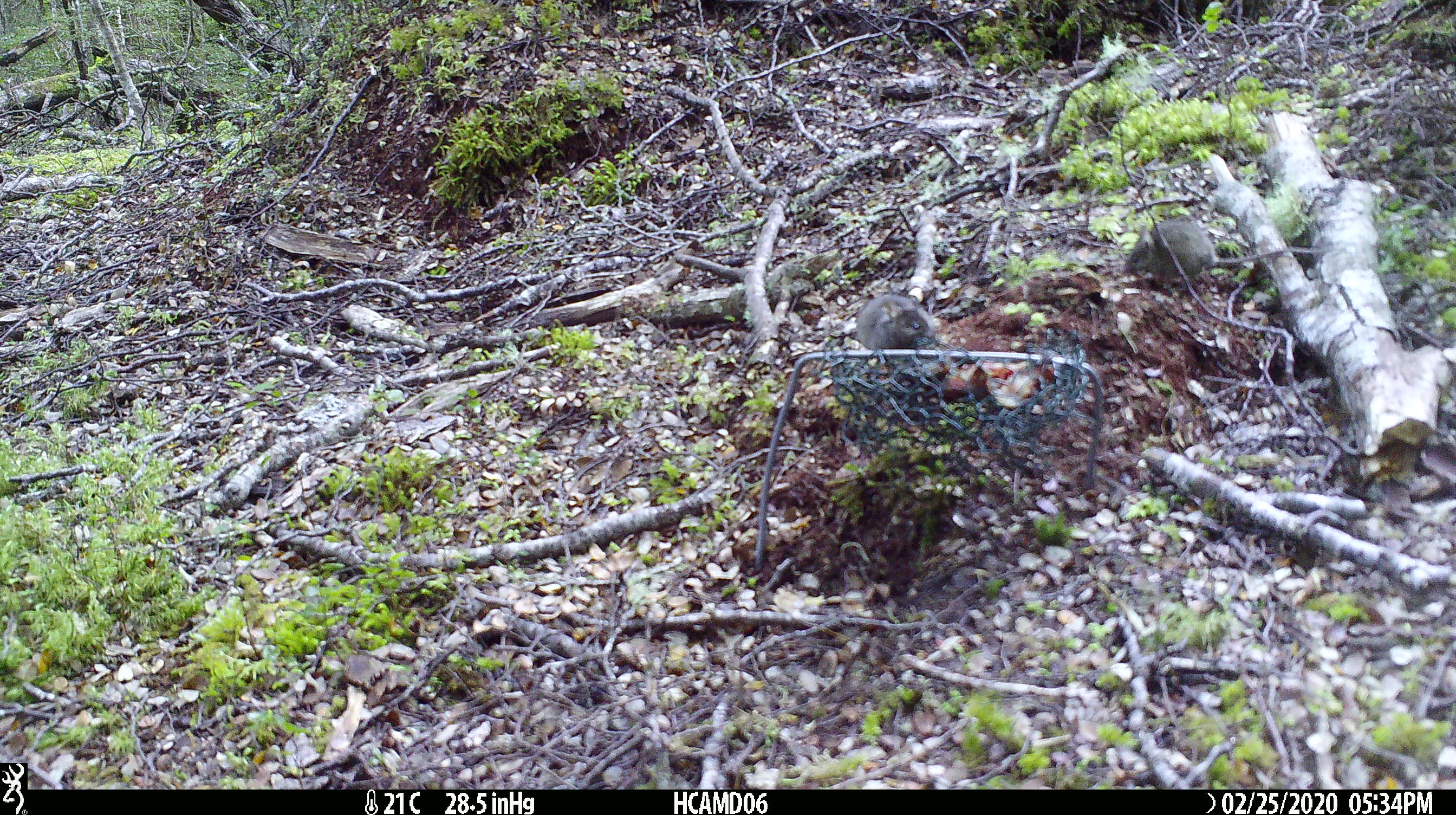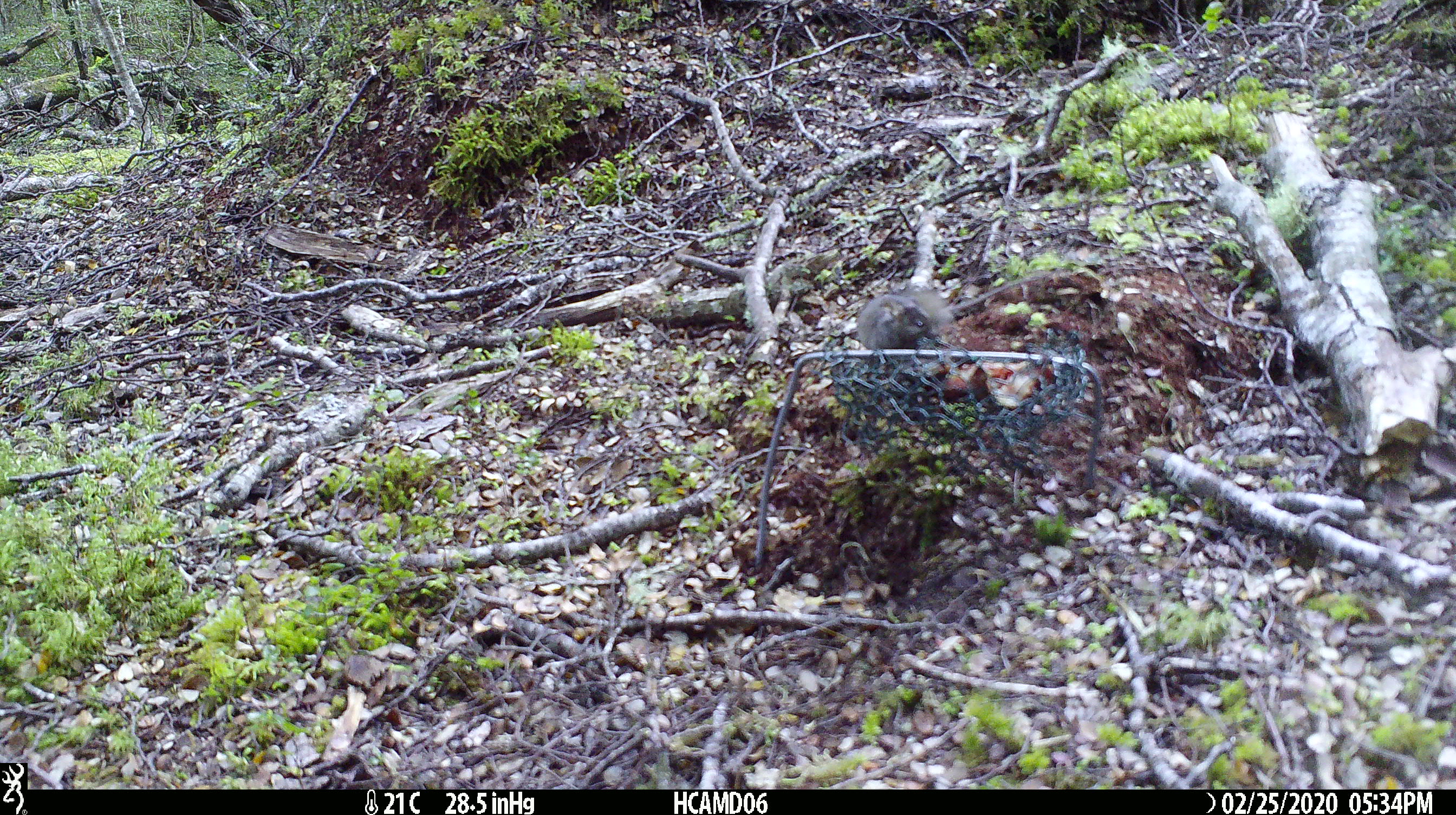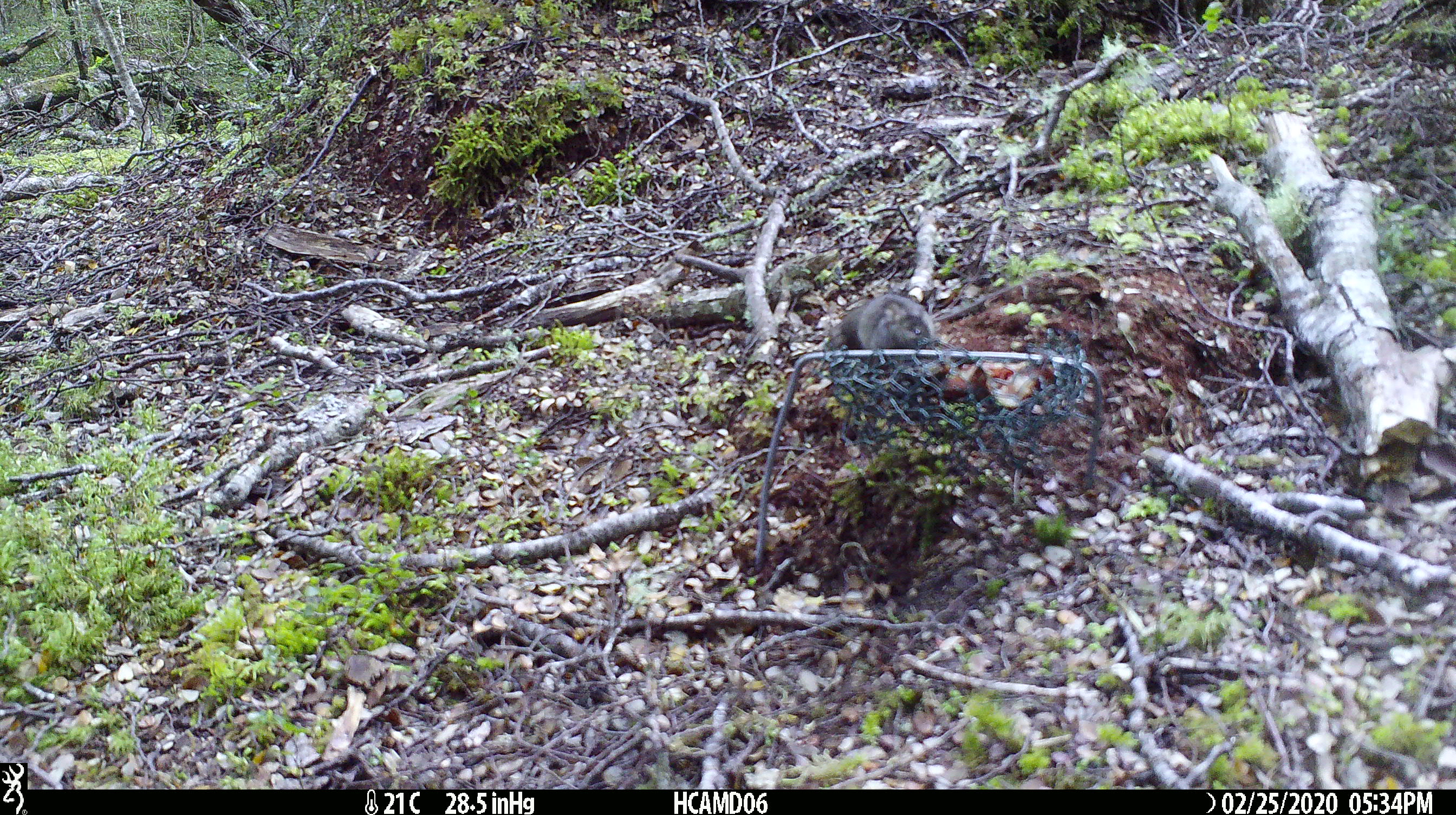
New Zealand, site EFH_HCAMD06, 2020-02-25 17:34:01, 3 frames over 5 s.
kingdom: Animalia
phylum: Chordata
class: Mammalia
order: Rodentia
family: Muridae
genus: Mus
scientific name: Mus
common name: mouse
Mouse (Mus).